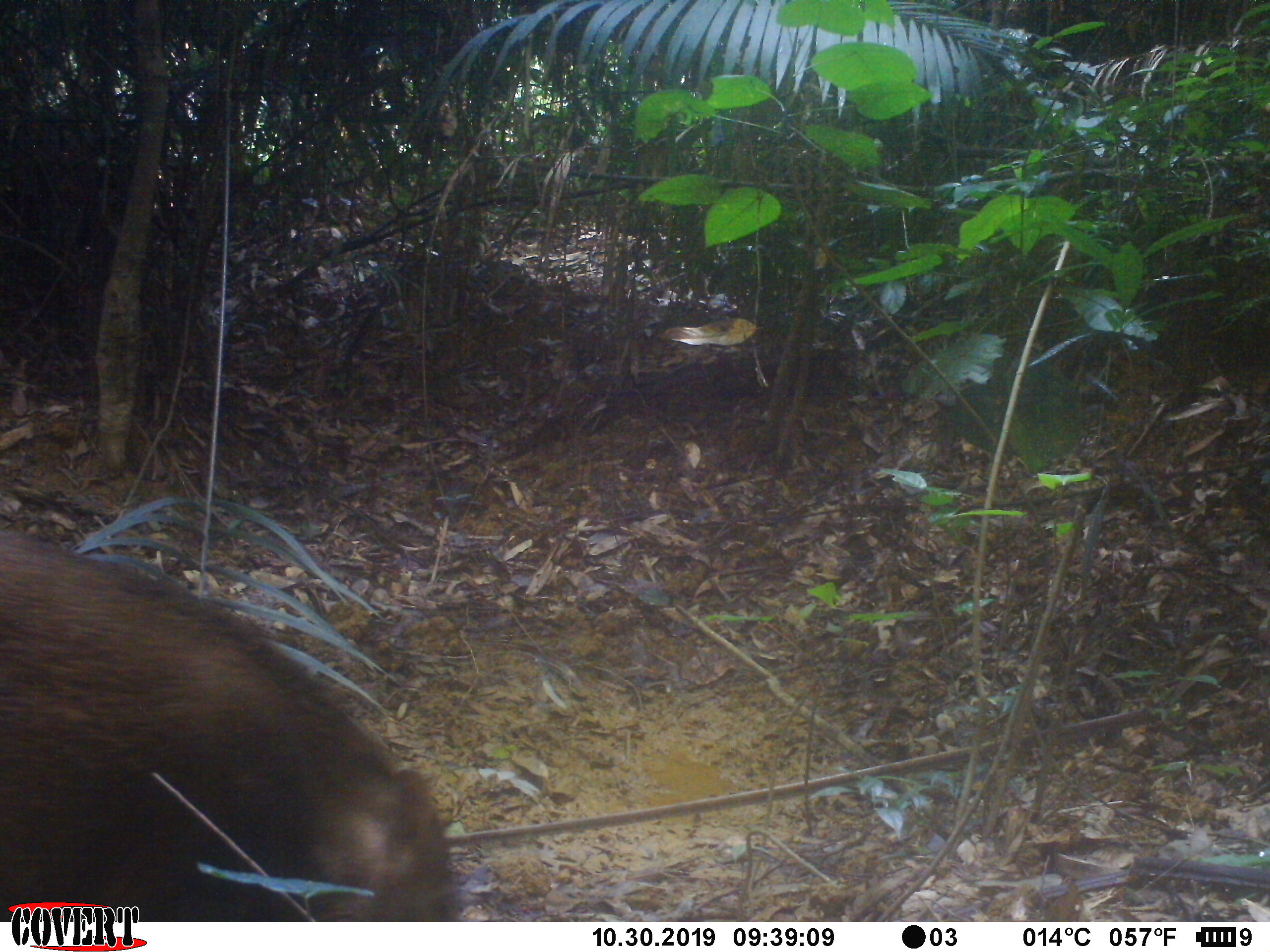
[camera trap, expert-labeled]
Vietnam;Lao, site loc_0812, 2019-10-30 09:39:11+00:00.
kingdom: Animalia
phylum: Chordata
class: Mammalia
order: Artiodactyla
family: Suidae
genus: Sus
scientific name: Sus scrofa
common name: eurasian wild pig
Eurasian wild pig (Sus scrofa). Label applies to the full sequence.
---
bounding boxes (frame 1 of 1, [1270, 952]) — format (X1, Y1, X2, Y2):
eurasian wild pig: (0, 525, 460, 921)